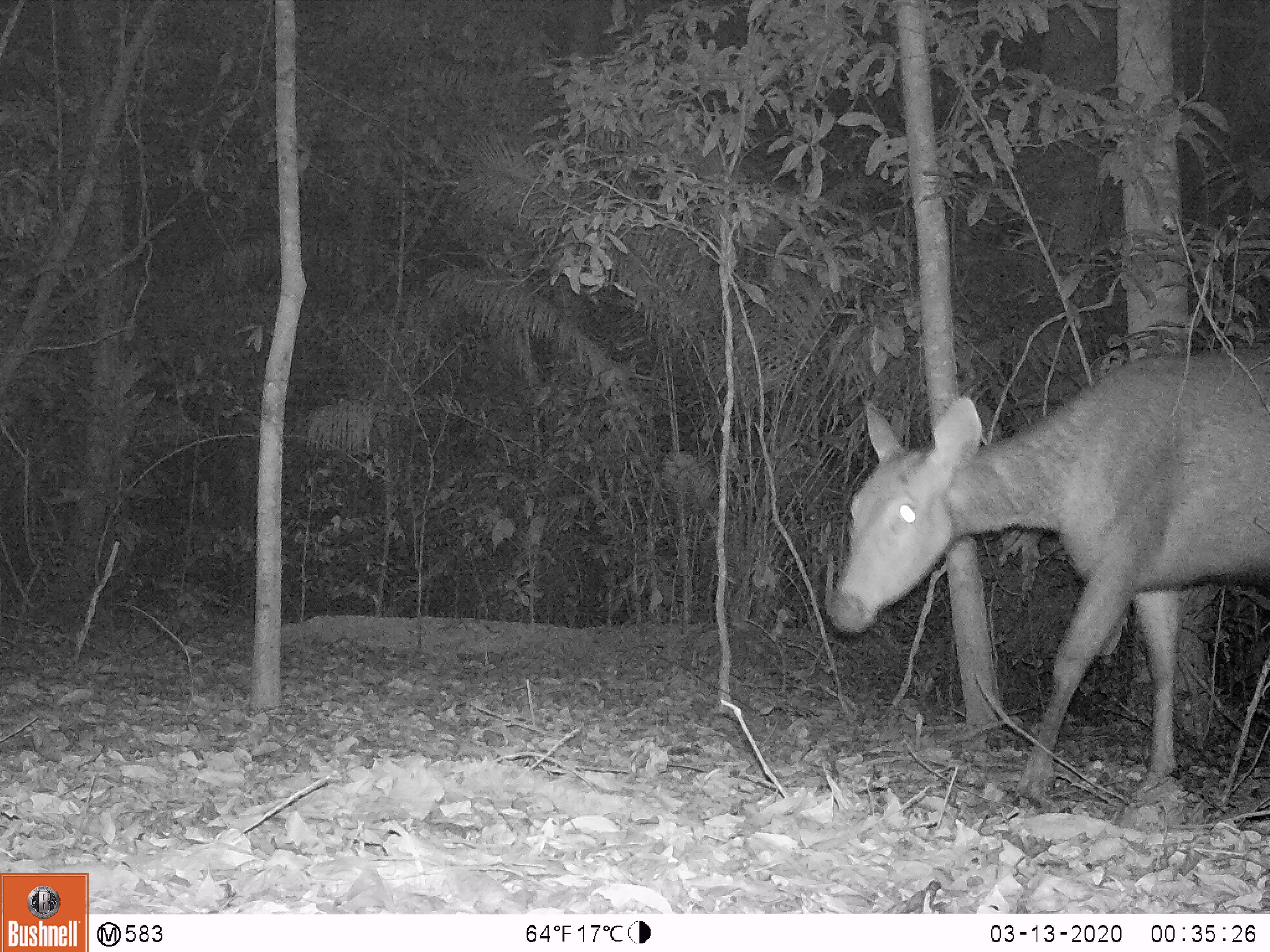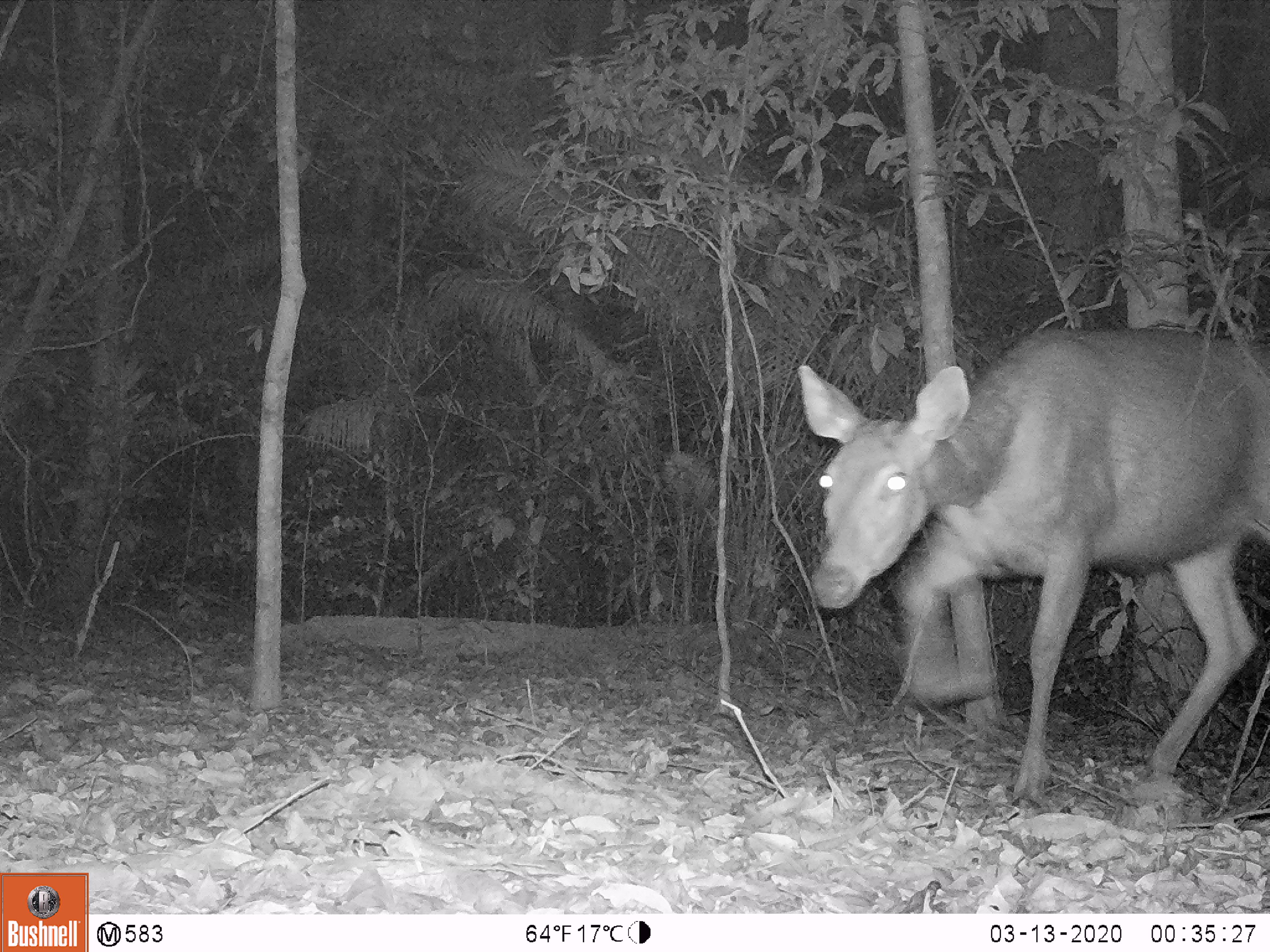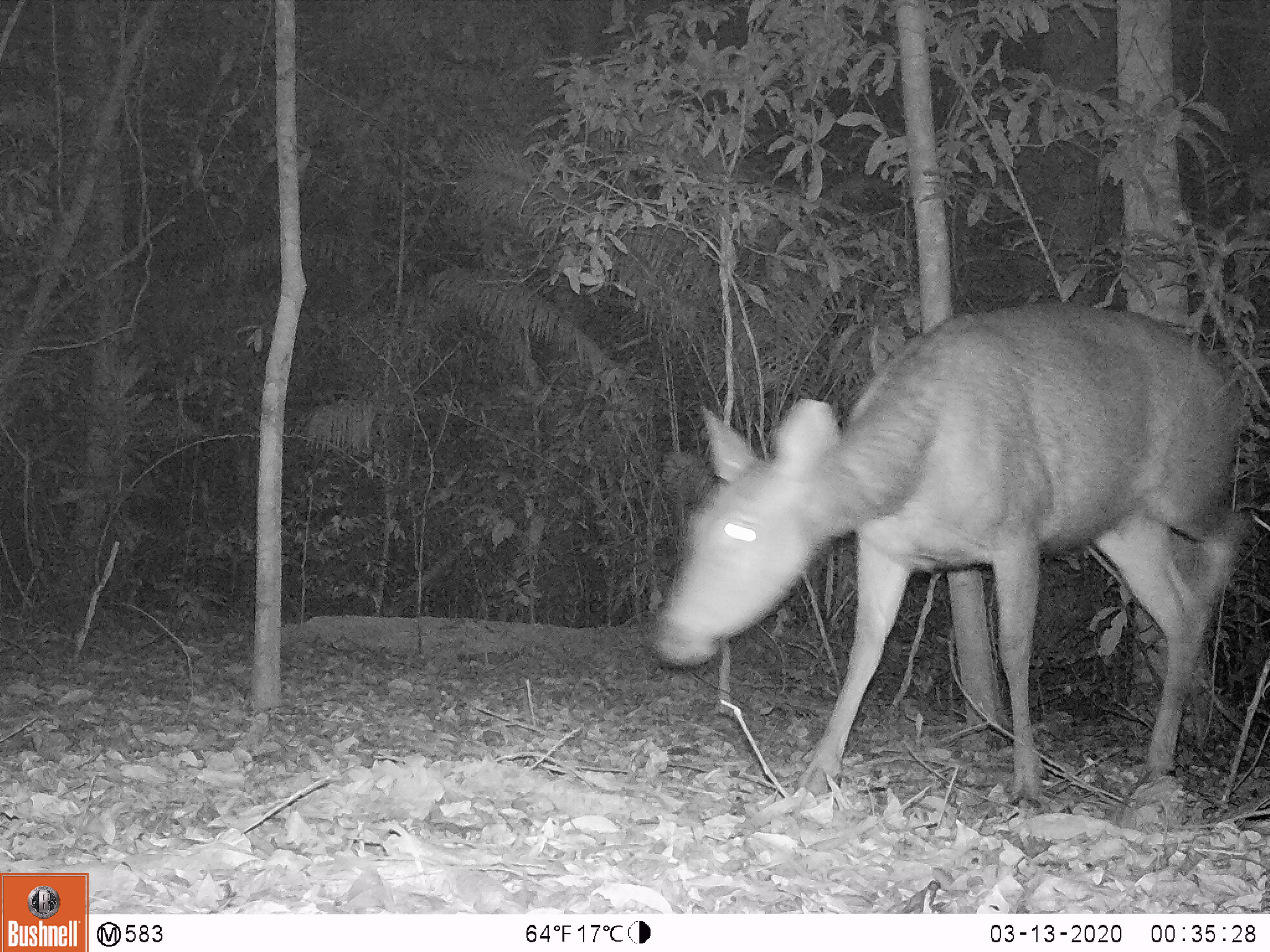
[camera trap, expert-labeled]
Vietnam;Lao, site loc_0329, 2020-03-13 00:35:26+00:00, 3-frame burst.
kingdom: Animalia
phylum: Chordata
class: Mammalia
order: Artiodactyla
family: Cervidae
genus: Rusa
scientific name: Rusa unicolor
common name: sambar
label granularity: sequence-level